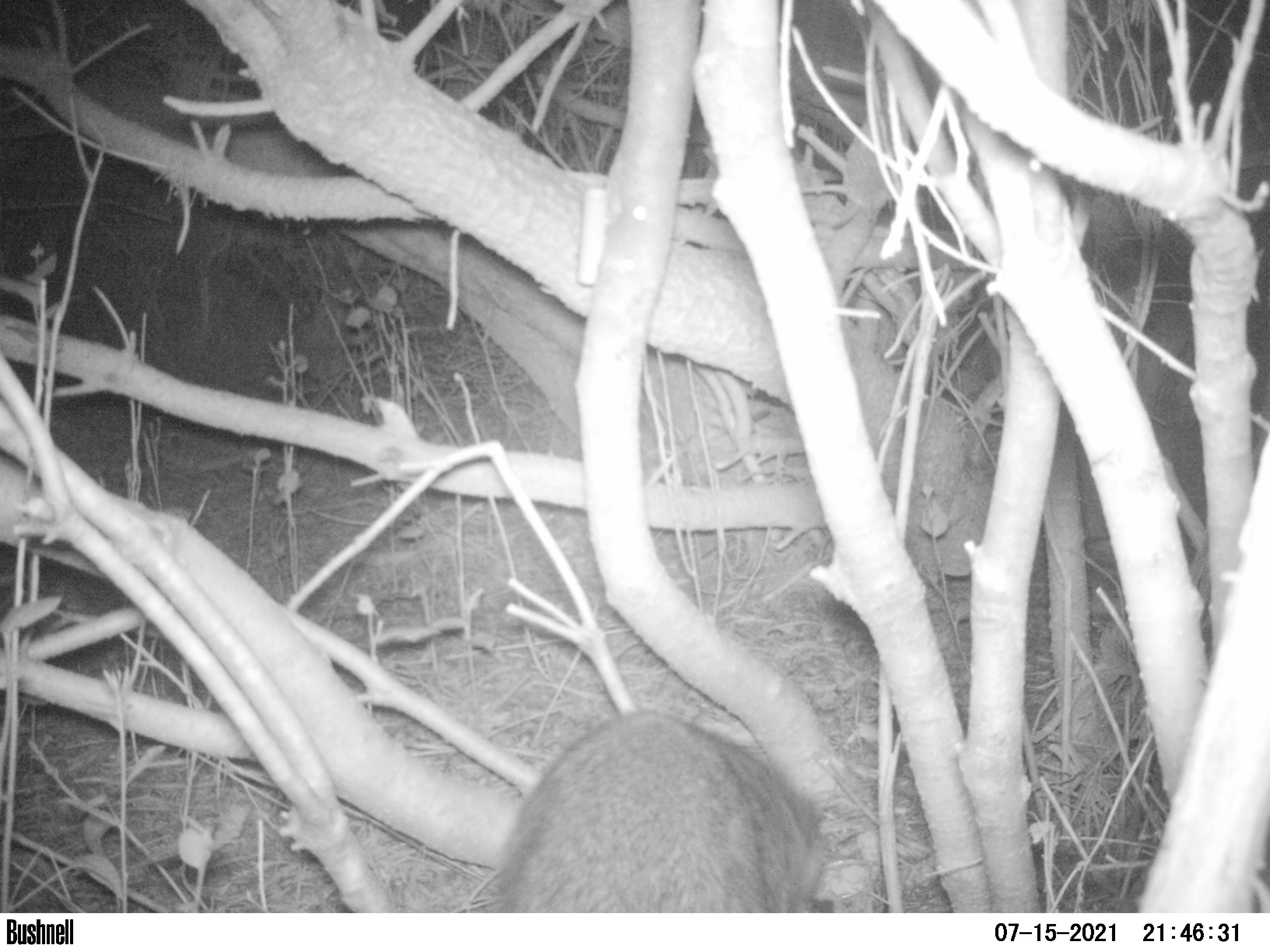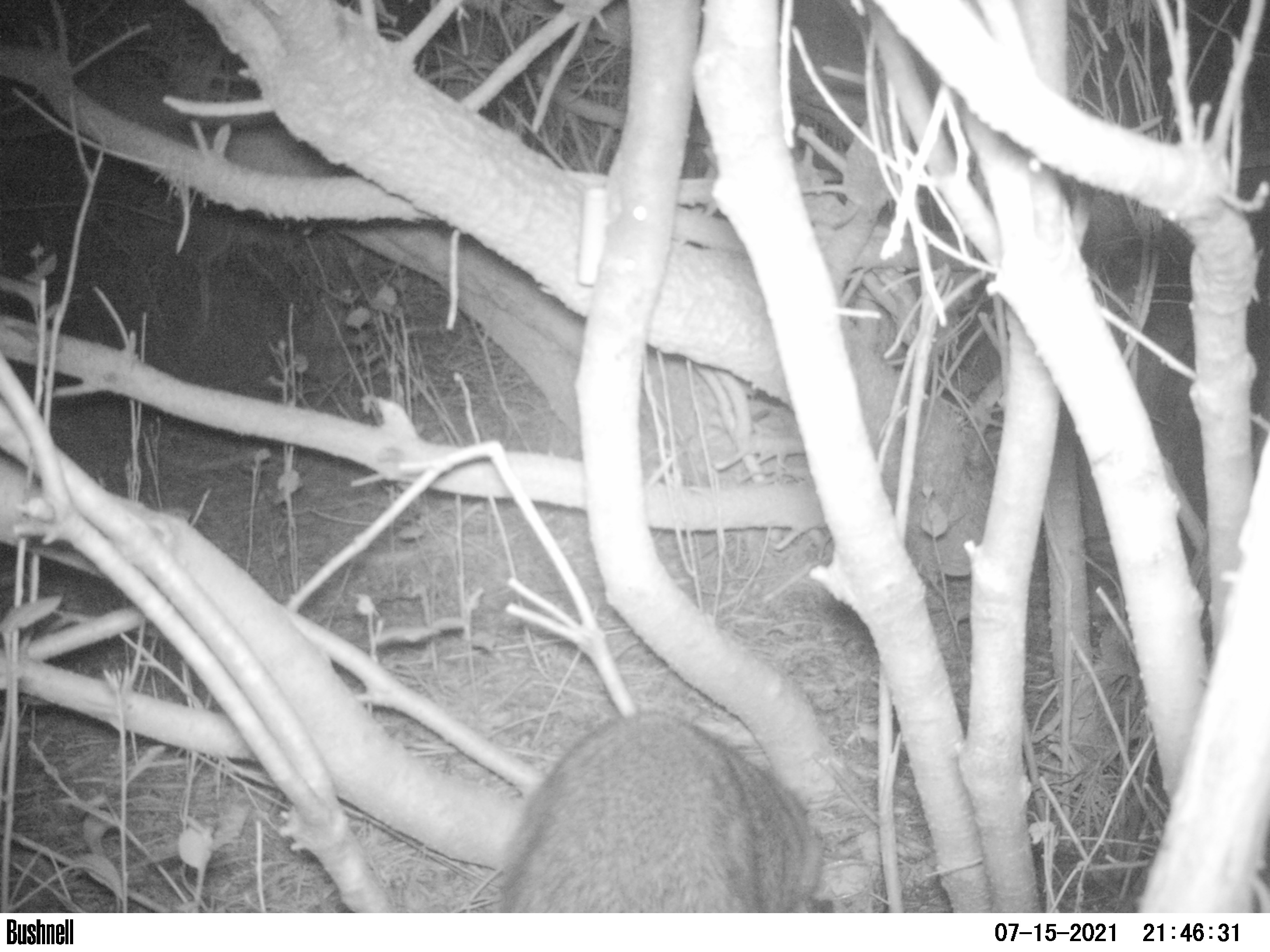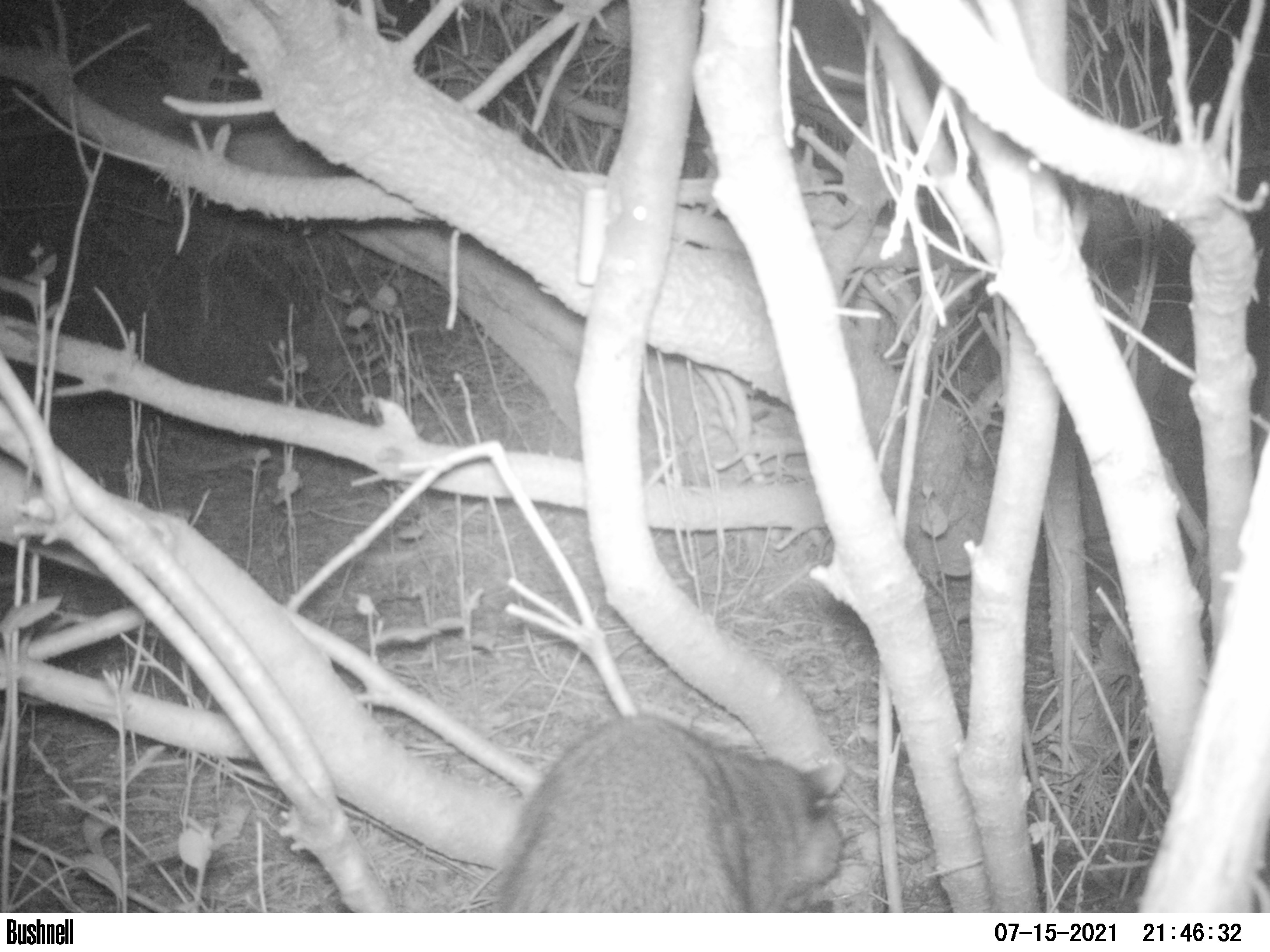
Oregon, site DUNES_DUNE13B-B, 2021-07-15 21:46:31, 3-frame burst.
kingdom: Animalia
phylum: Chordata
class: Mammalia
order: Carnivora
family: Procyonidae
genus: Procyon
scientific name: Procyon lotor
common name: northern raccoon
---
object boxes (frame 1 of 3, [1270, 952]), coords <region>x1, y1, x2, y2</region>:
northern raccoon: <region>500, 711, 832, 910</region>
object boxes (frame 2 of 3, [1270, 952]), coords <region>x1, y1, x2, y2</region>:
northern raccoon: <region>498, 707, 832, 909</region>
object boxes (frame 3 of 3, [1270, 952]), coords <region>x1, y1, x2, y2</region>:
northern raccoon: <region>500, 714, 855, 910</region>